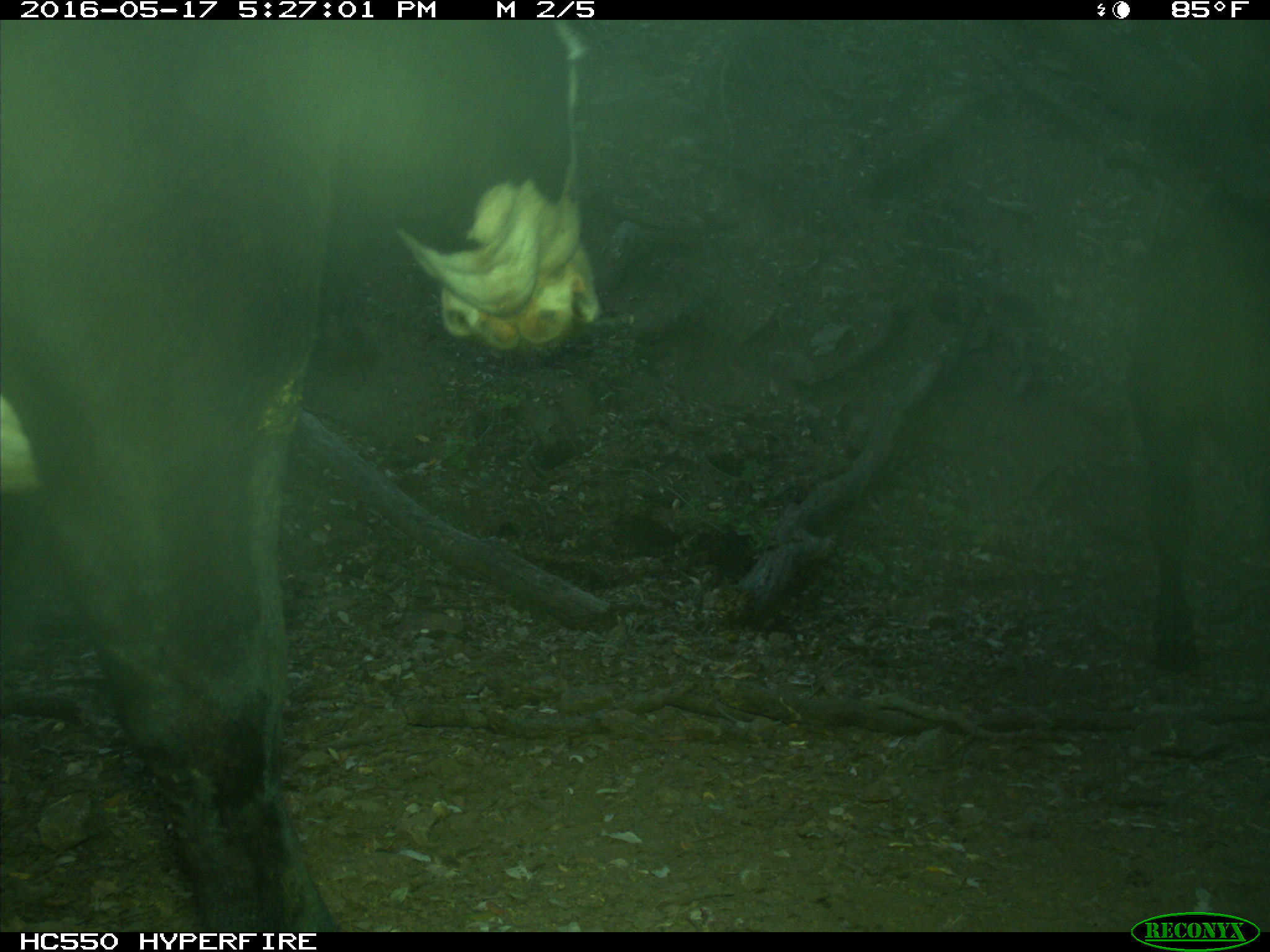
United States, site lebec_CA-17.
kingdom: Animalia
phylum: Chordata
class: Mammalia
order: Artiodactyla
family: Bovidae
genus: Bos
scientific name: Bos taurus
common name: domestic cow